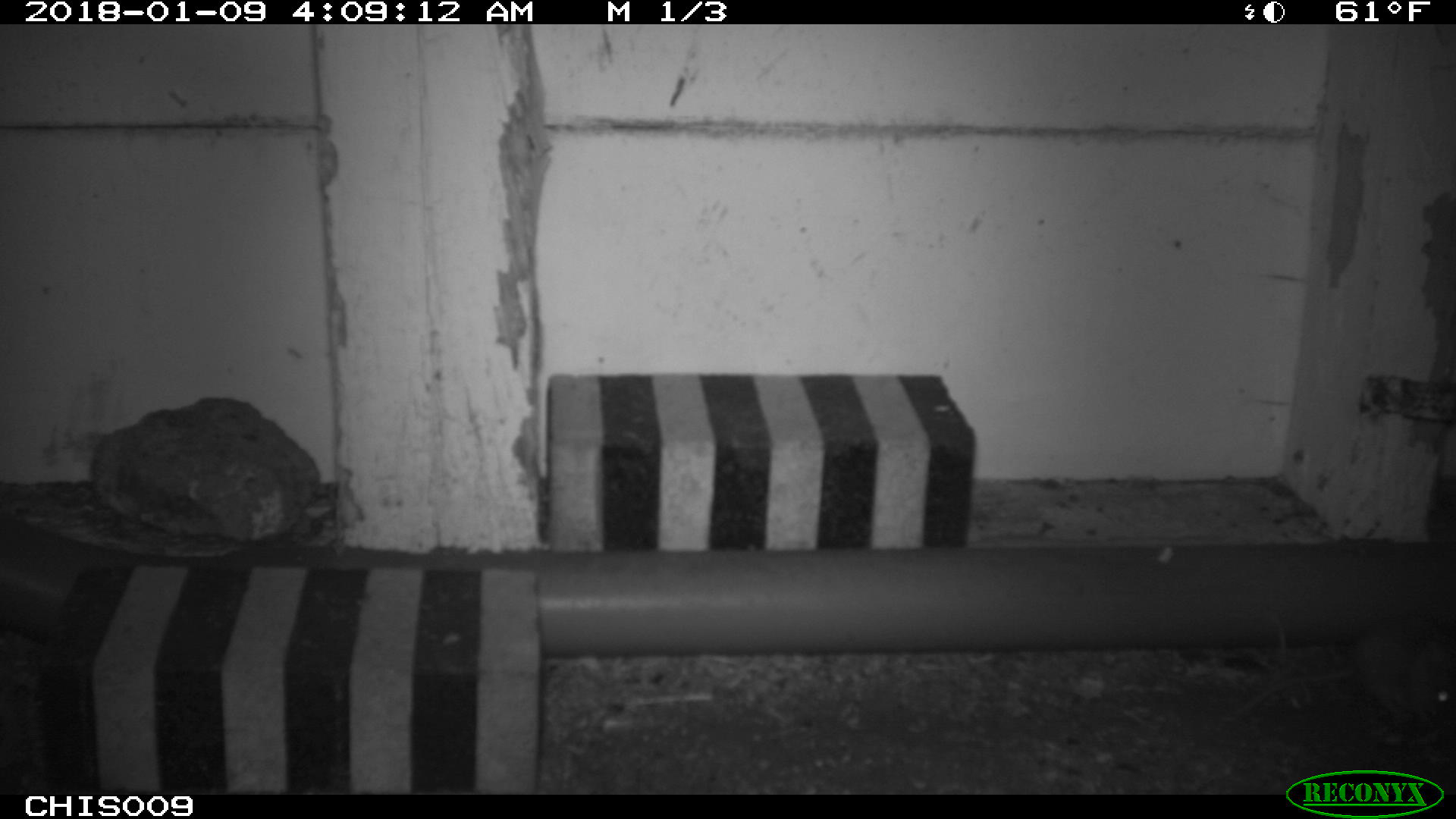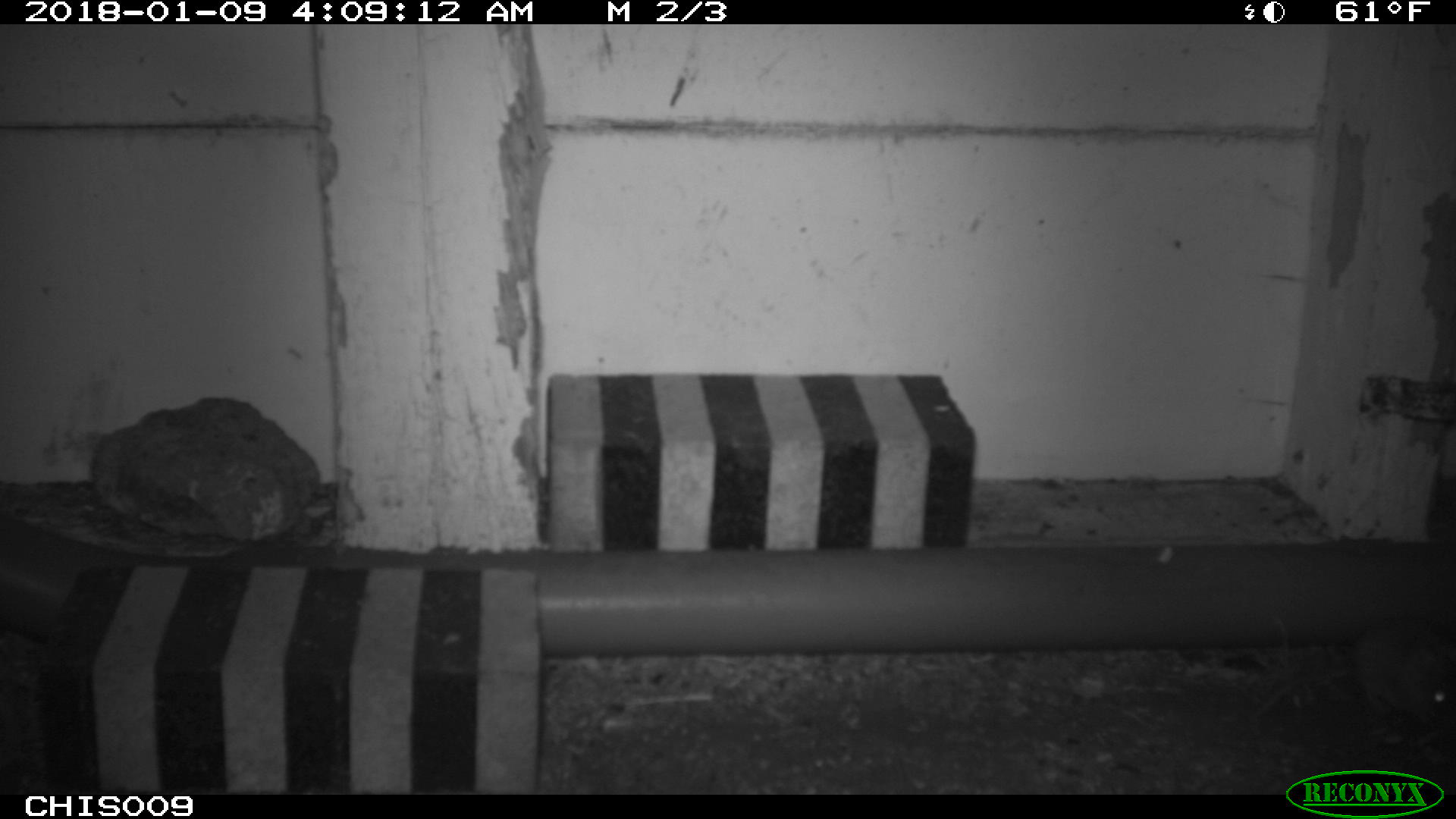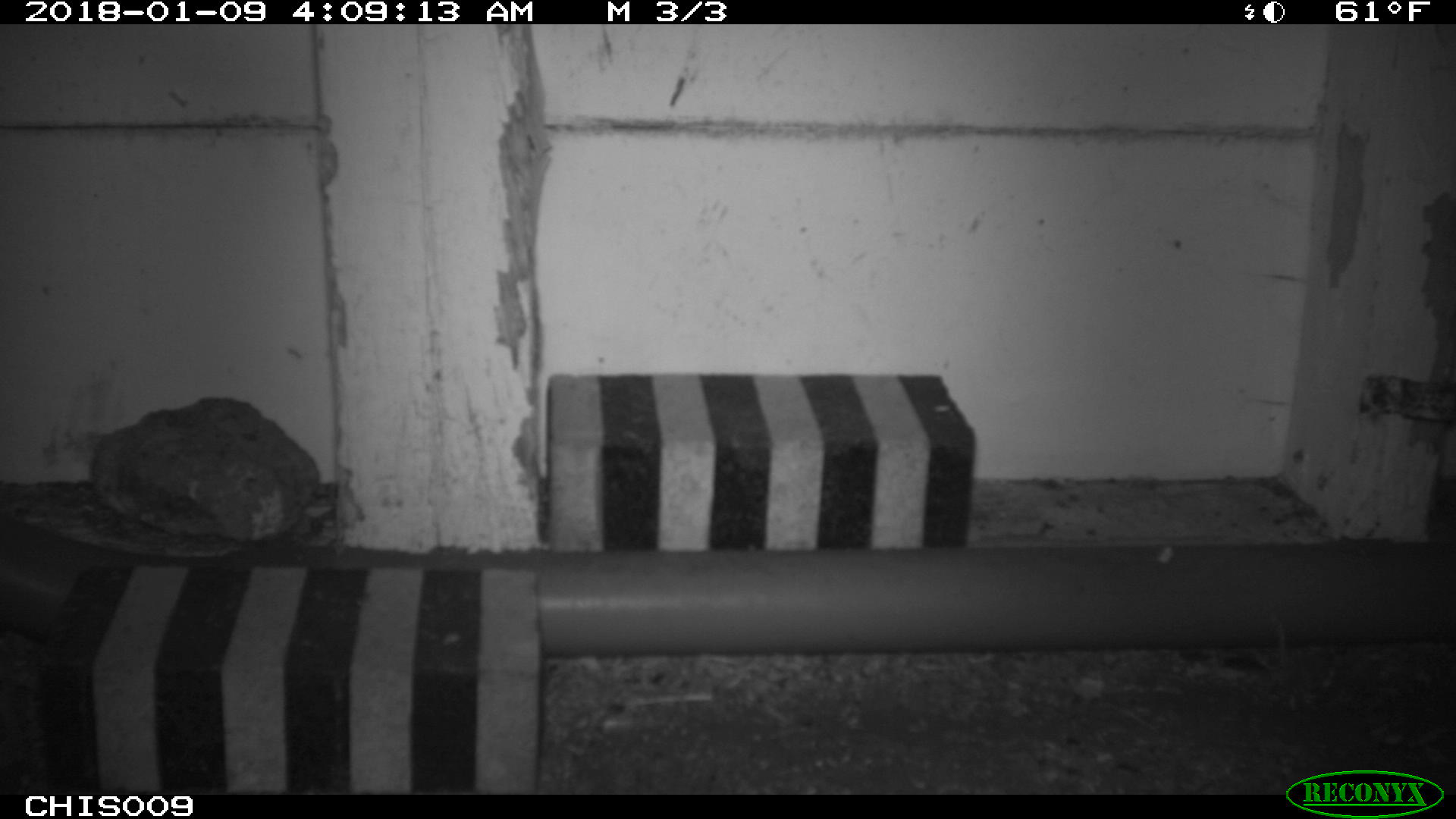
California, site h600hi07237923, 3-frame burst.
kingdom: Animalia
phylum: Chordata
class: Mammalia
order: Rodentia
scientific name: Rodentia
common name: rodent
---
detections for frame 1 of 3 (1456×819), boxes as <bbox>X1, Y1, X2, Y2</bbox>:
rodent: <bbox>1238, 613, 1455, 730</bbox>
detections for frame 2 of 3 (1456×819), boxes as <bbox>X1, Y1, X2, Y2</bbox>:
rodent: <bbox>1250, 611, 1455, 724</bbox>